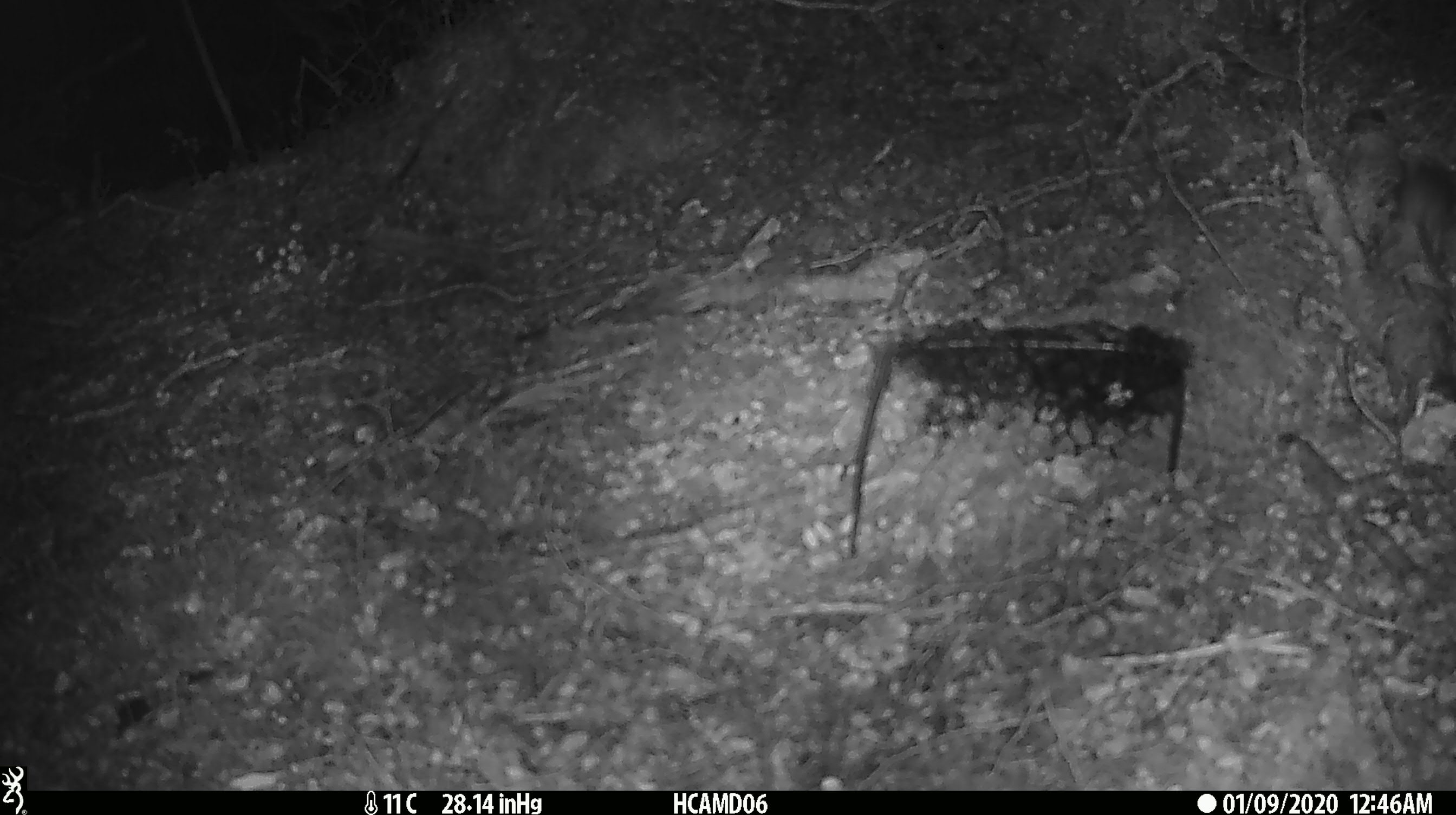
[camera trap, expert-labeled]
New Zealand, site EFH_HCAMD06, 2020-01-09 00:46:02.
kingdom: Animalia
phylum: Chordata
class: Mammalia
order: Rodentia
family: Muridae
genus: Mus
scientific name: Mus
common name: mouse